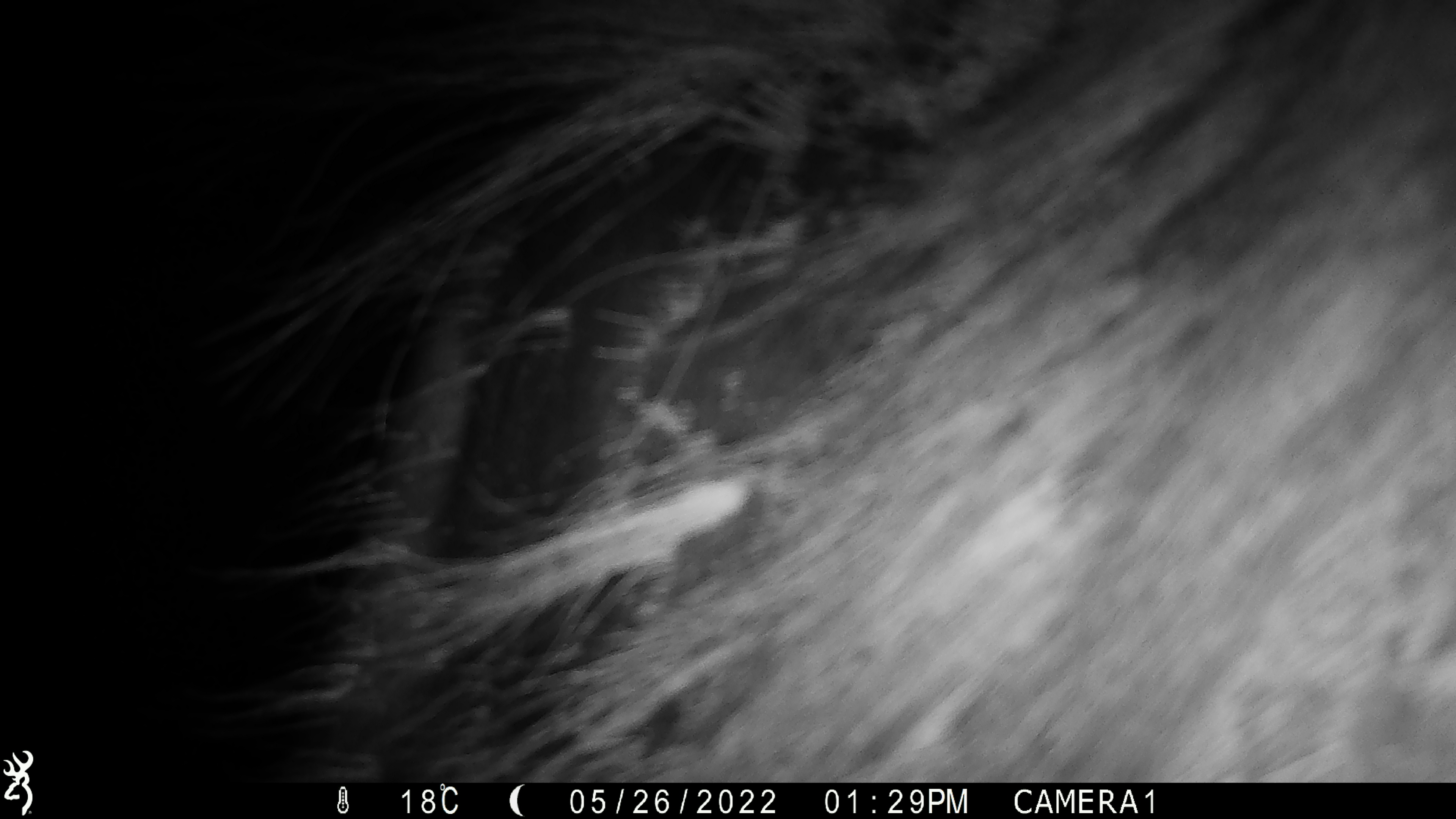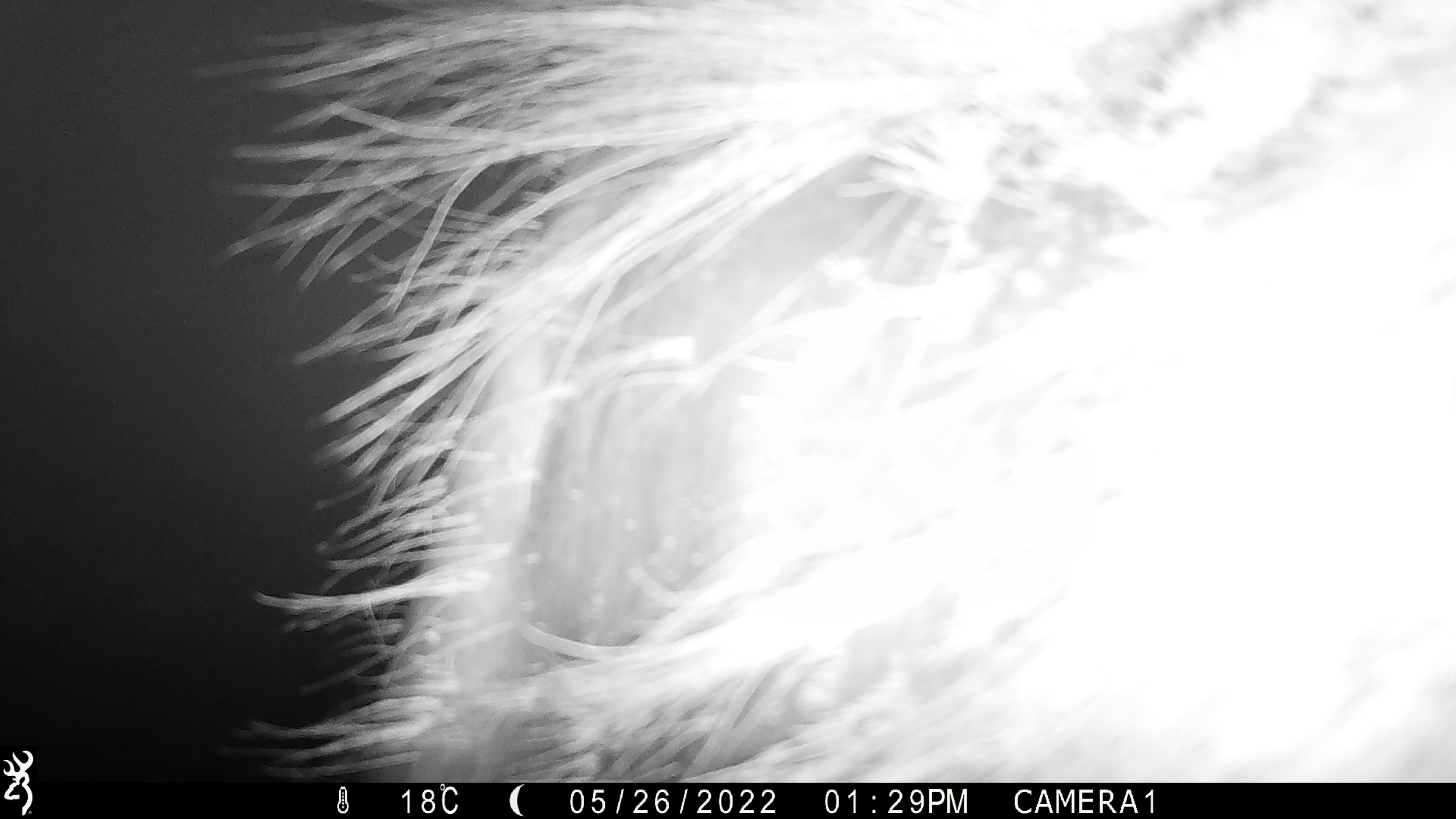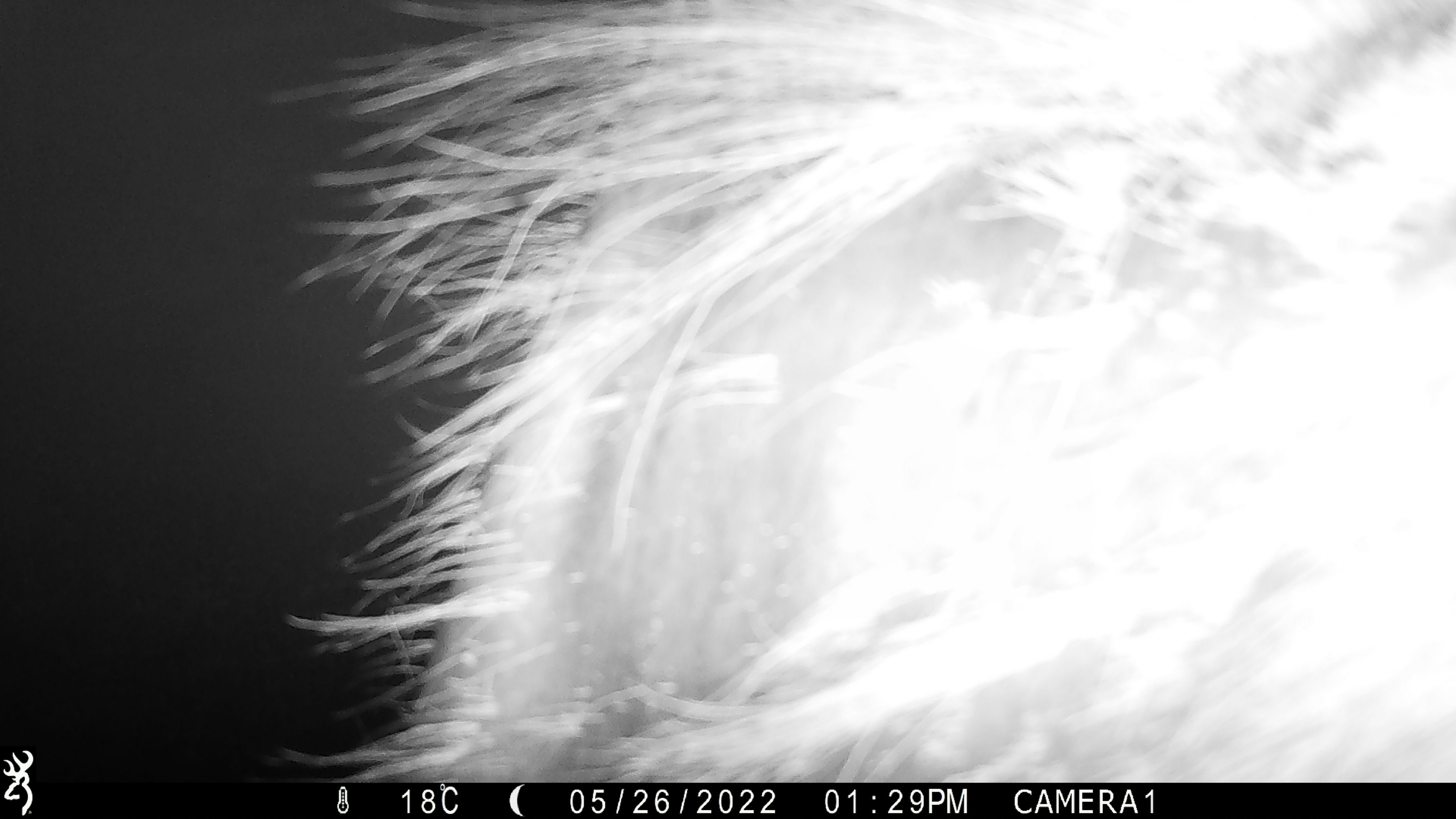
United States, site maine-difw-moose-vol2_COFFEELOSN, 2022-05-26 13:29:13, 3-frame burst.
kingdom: Animalia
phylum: Chordata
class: Mammalia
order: Artiodactyla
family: Cervidae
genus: Alces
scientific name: Alces alces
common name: moose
Moose (Alces alces).